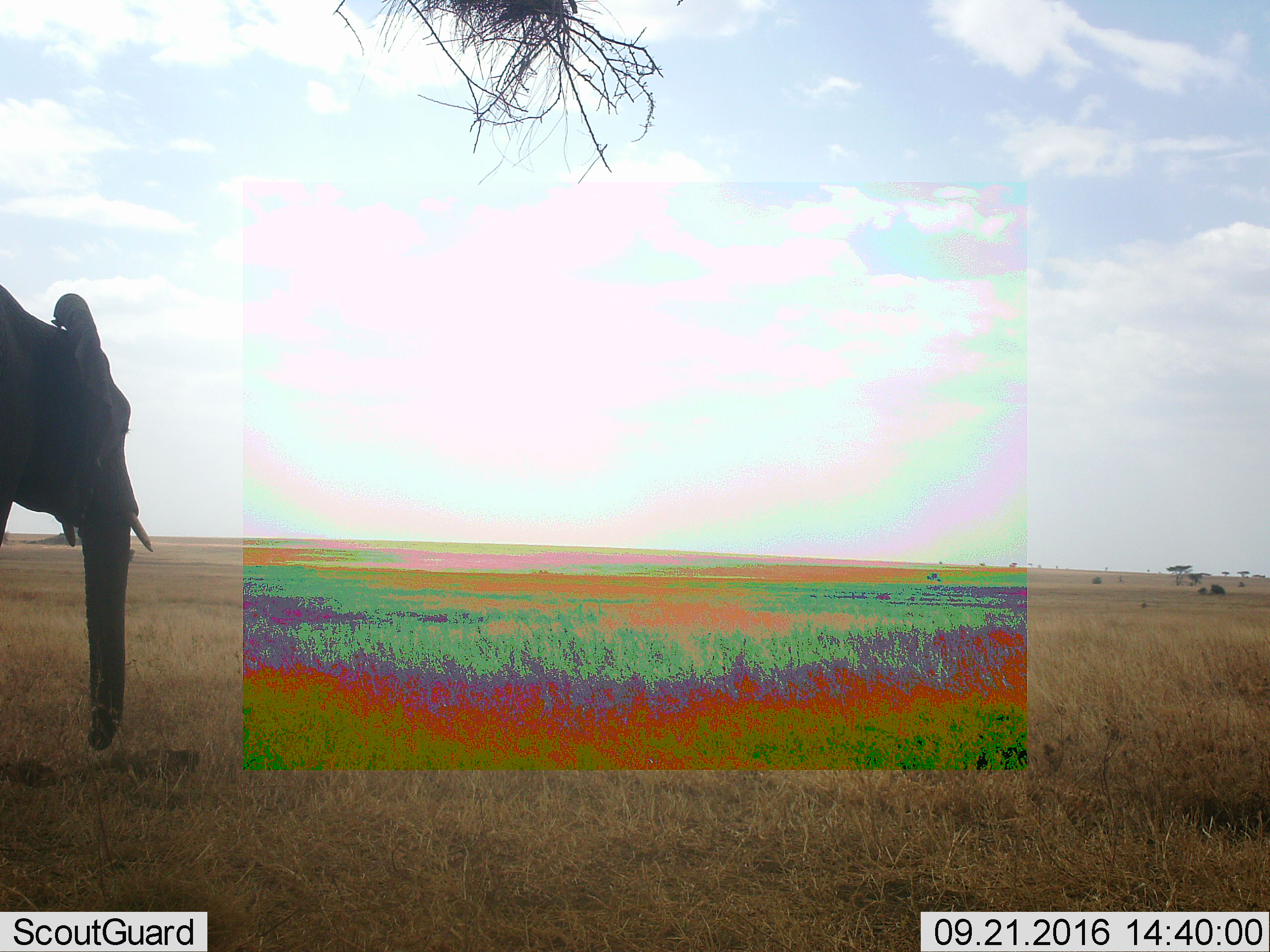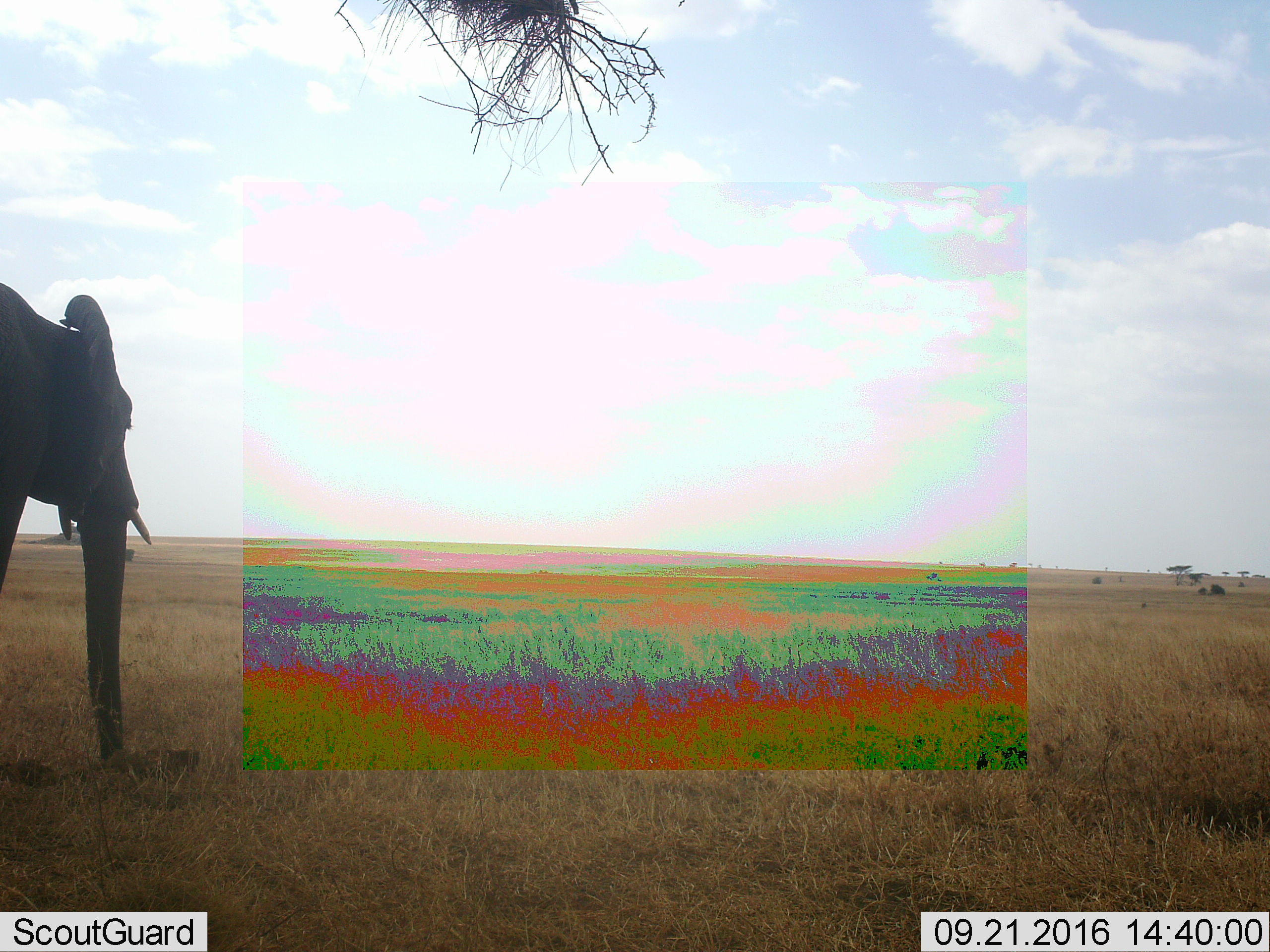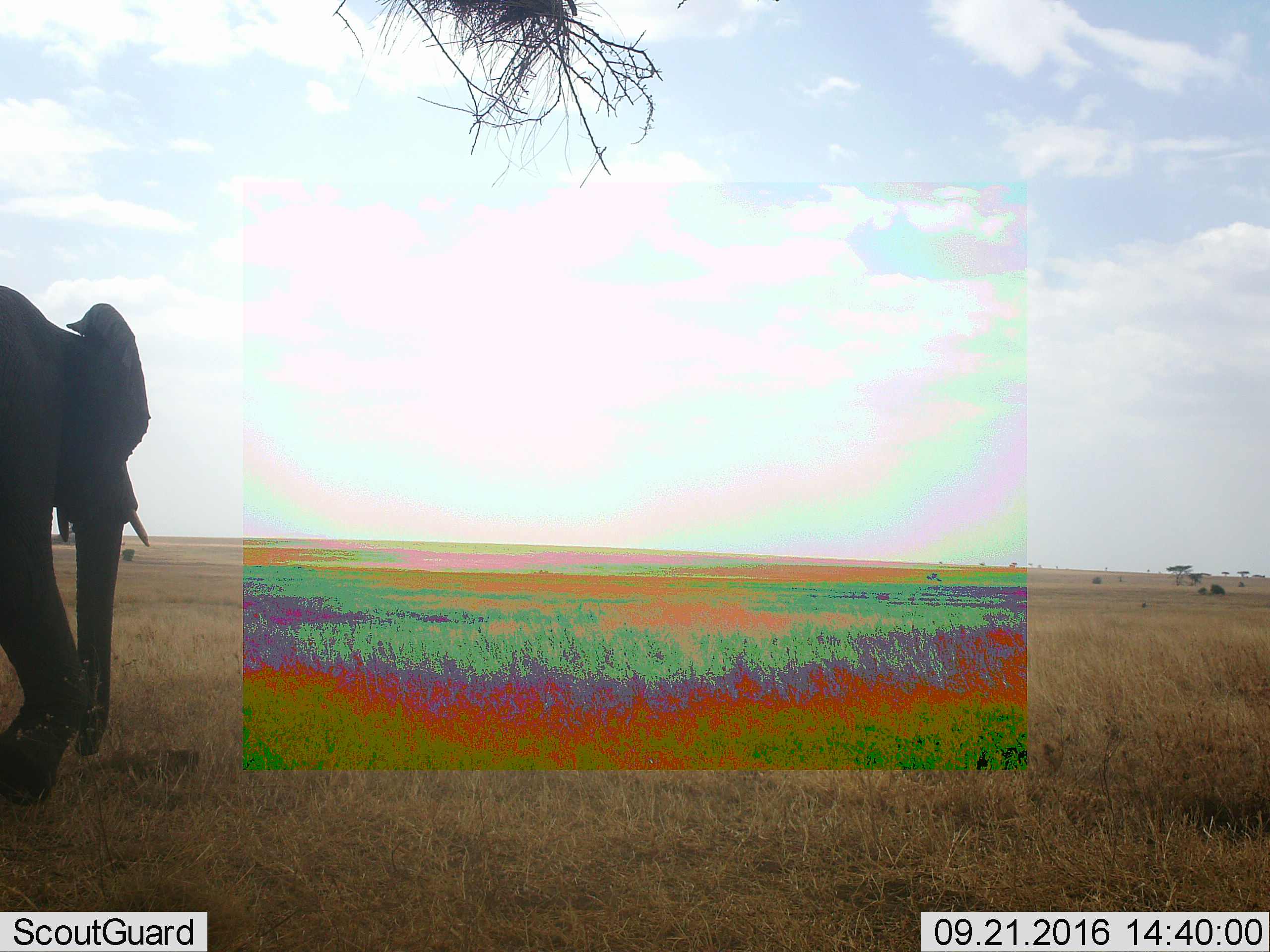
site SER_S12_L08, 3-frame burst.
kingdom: Animalia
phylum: Chordata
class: Mammalia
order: Proboscidea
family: Elephantidae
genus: Loxodonta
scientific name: Loxodonta africana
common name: african bush elephant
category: elephant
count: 1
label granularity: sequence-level